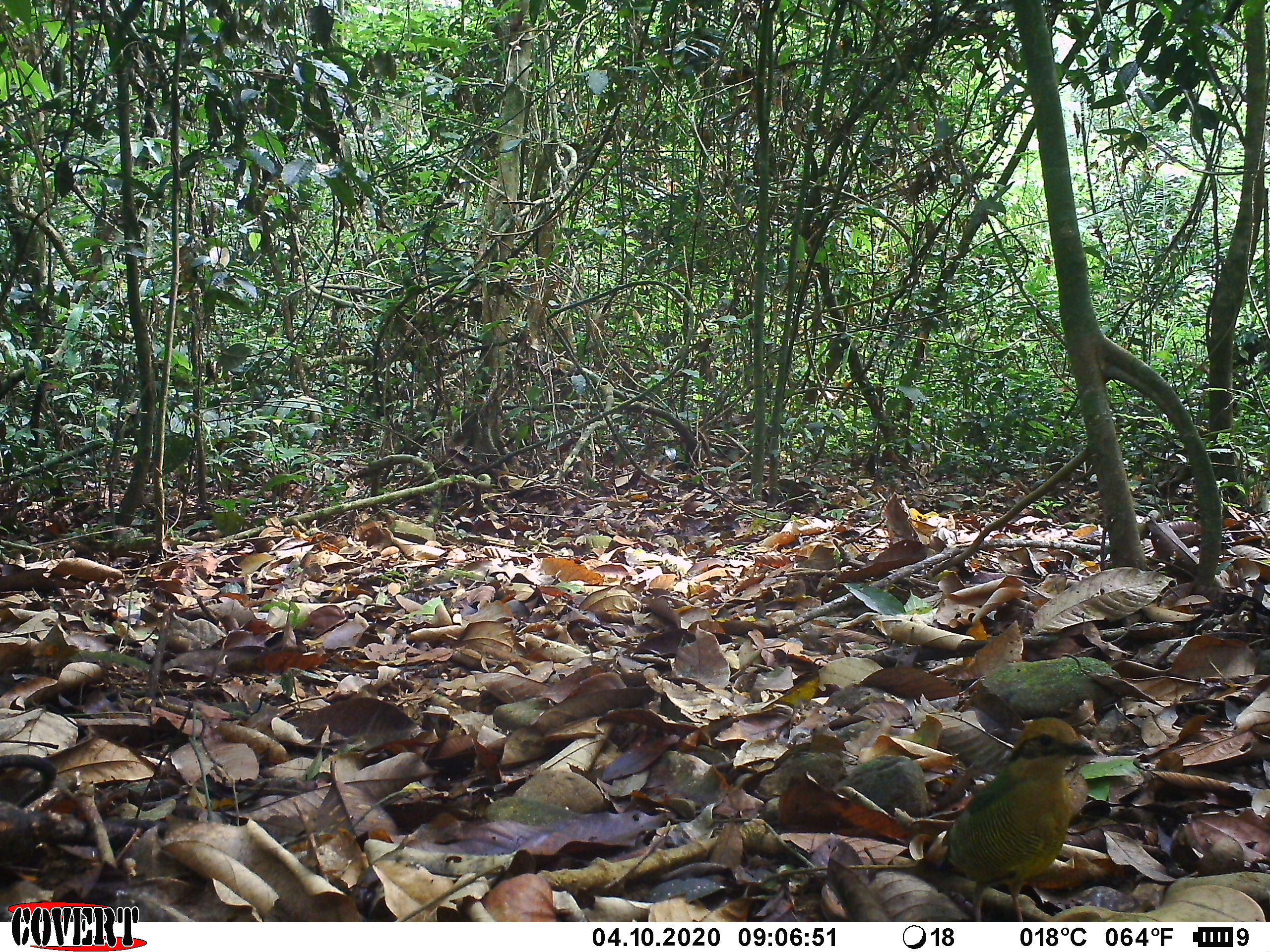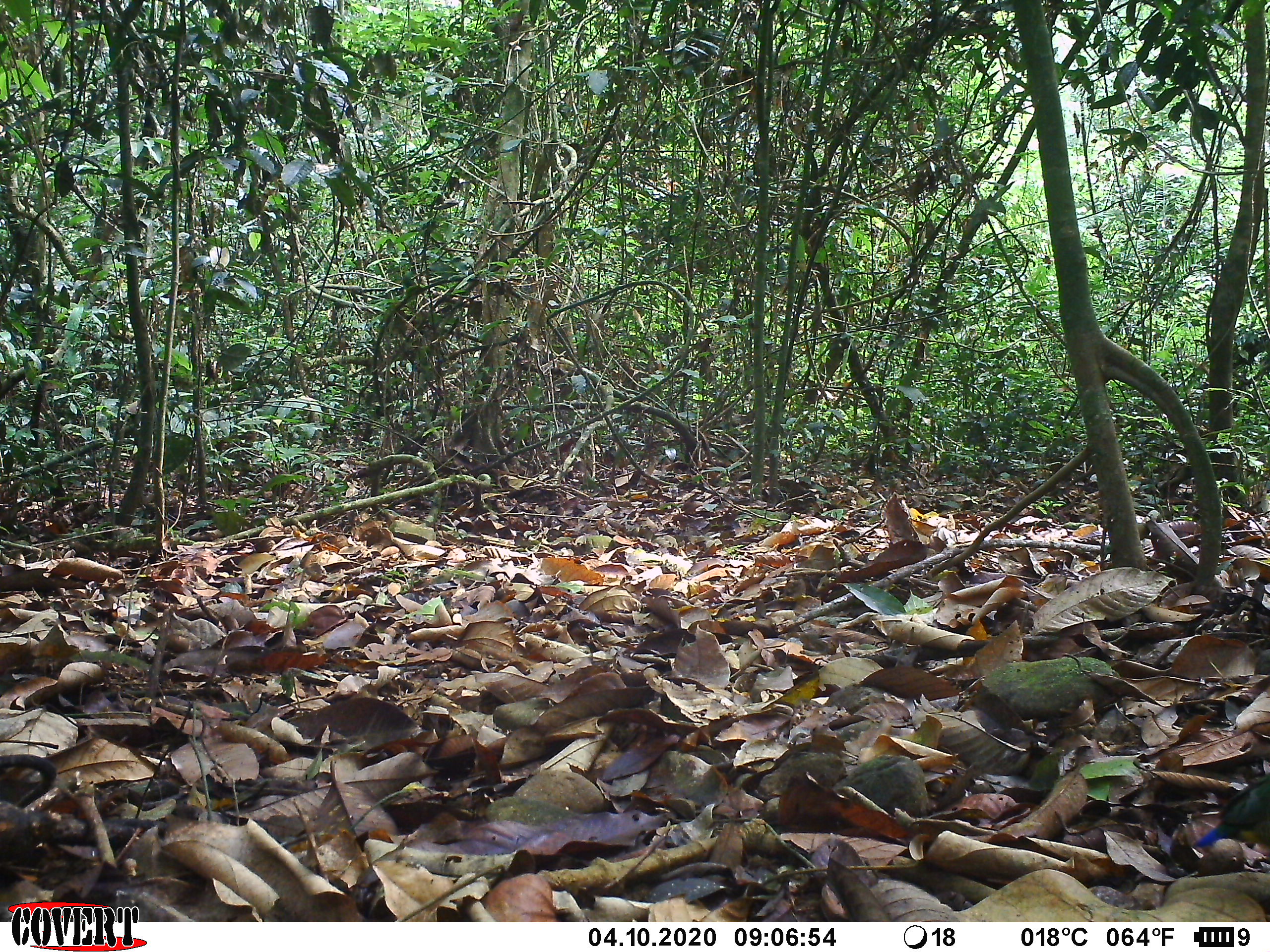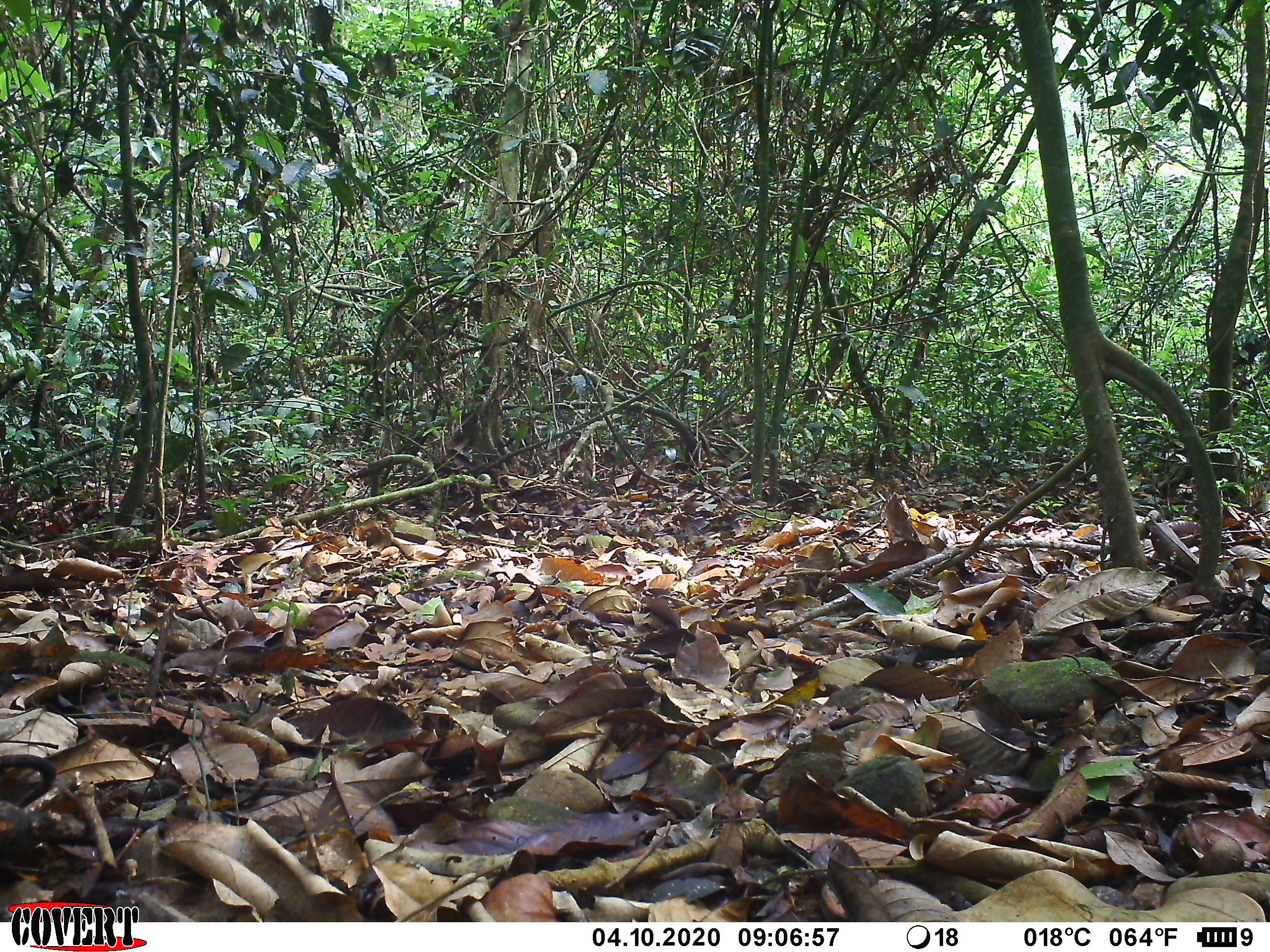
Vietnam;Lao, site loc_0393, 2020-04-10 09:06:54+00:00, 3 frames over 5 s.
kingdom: Animalia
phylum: Chordata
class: Aves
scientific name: Aves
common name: bird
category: unidentified bird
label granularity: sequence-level